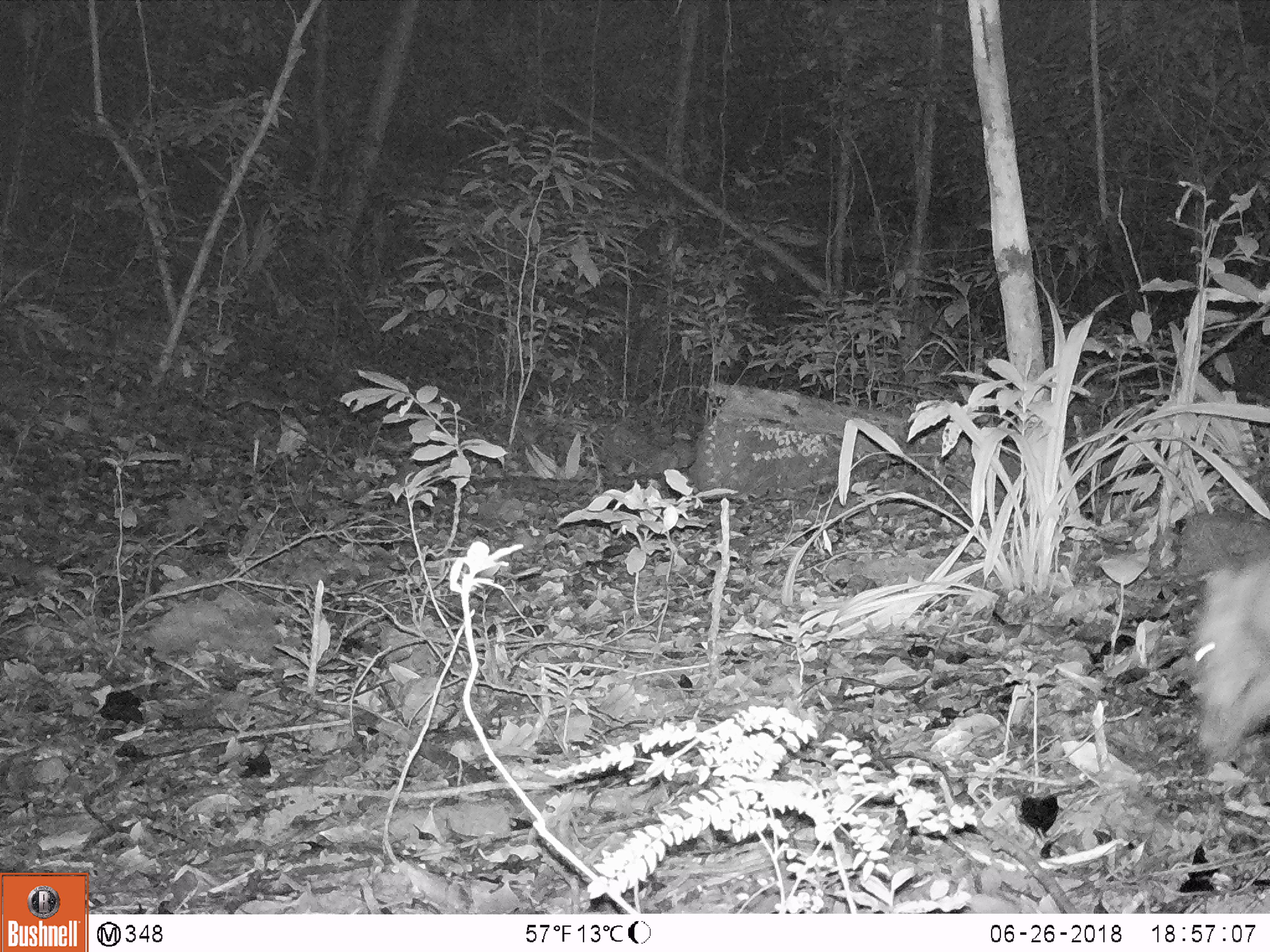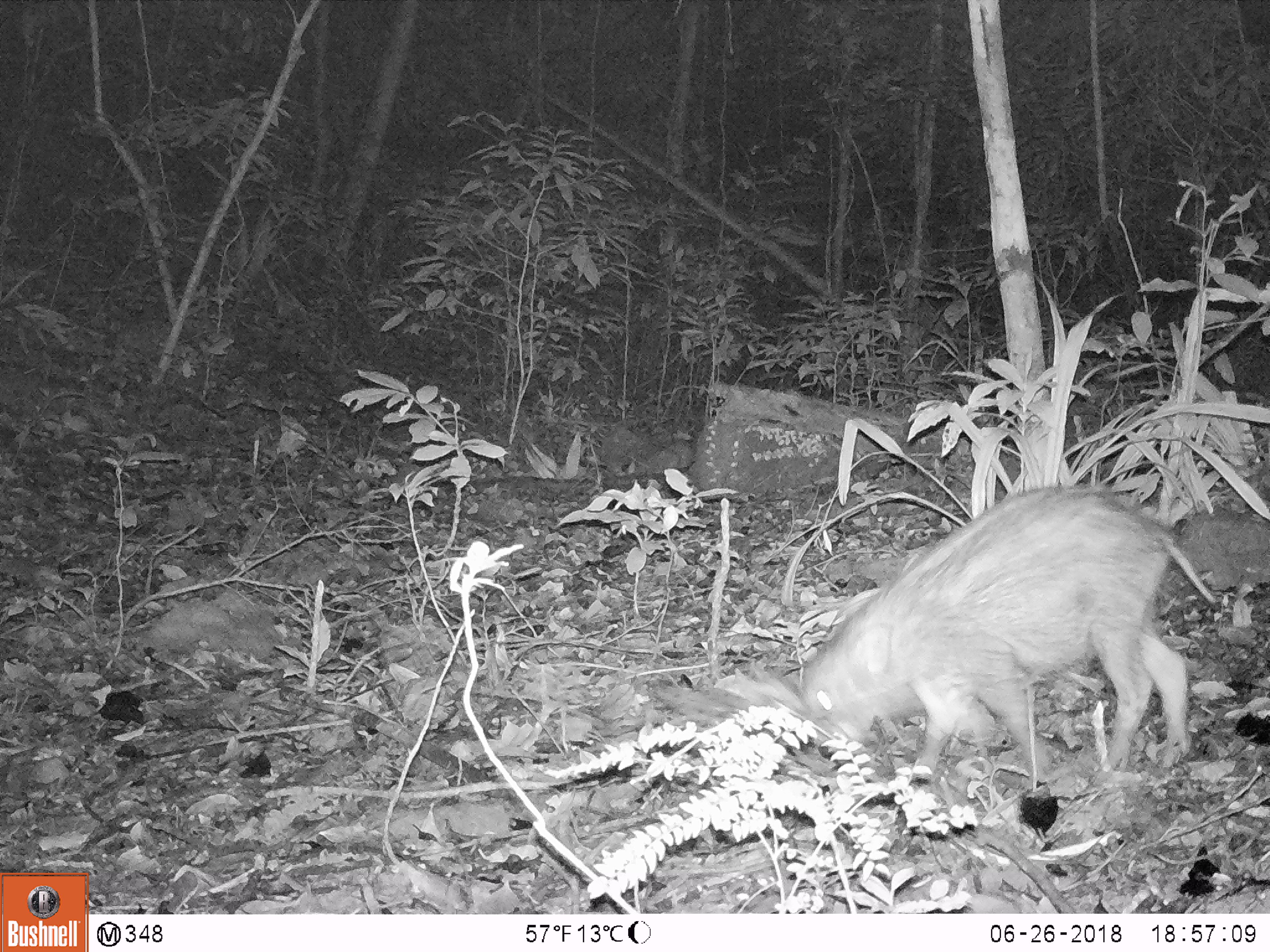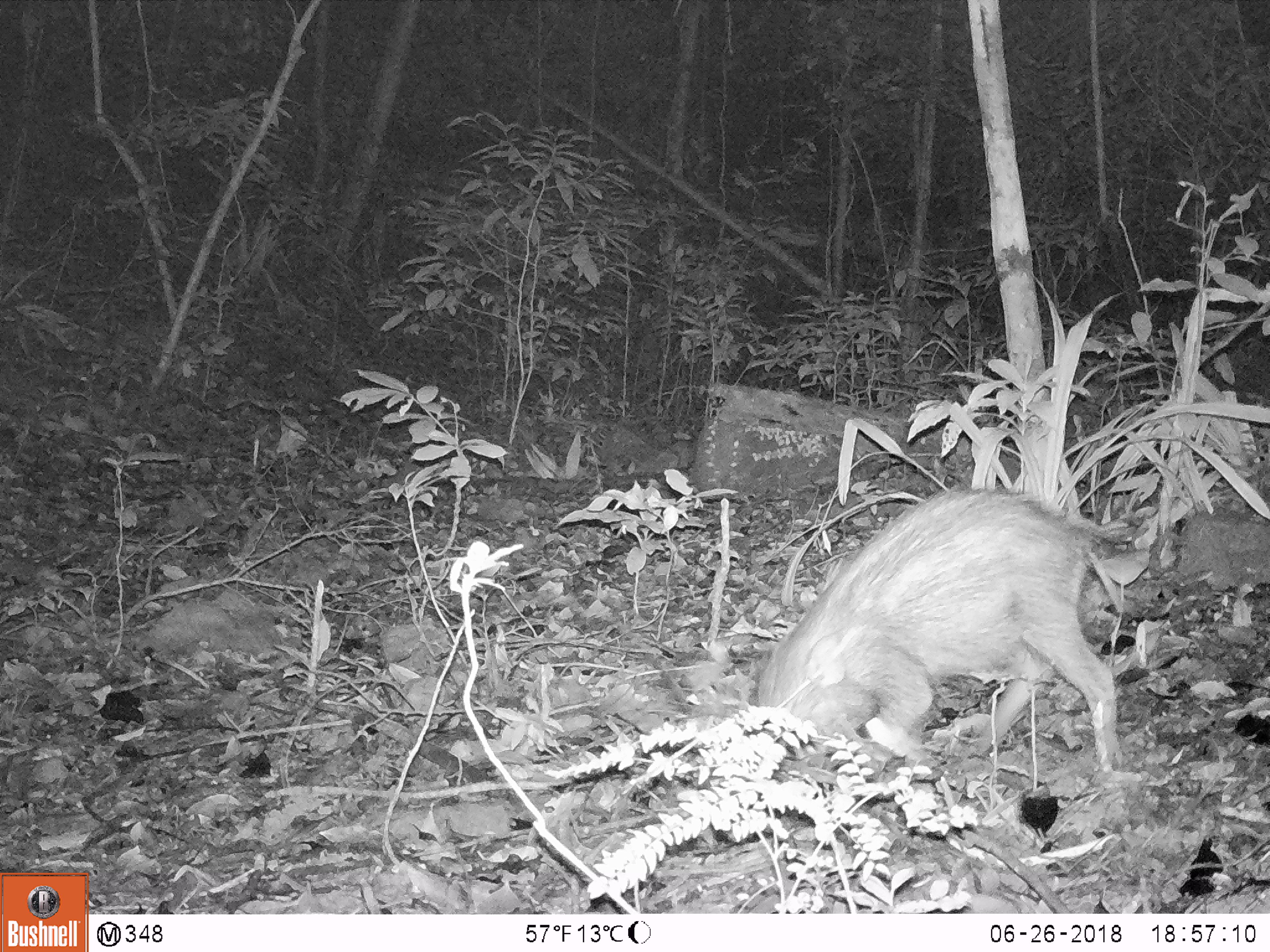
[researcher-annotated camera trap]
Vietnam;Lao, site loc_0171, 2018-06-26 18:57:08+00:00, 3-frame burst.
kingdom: Animalia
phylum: Chordata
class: Mammalia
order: Artiodactyla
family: Suidae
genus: Sus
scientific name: Sus scrofa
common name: eurasian wild pig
Eurasian wild pig (Sus scrofa). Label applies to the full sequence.